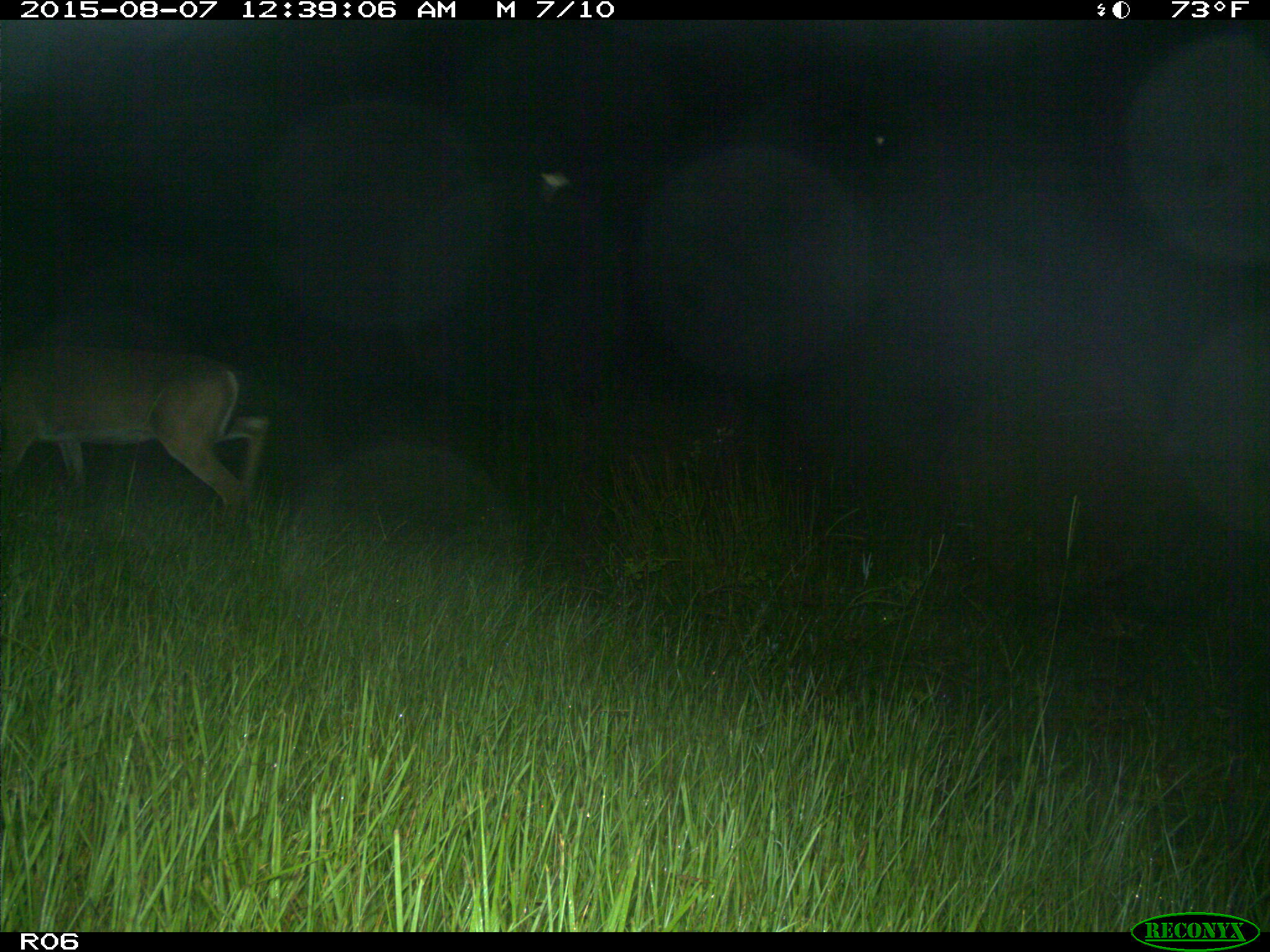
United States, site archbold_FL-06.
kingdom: Animalia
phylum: Chordata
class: Mammalia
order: Artiodactyla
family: Cervidae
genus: Odocoileus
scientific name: Odocoileus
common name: deer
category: unidentified deer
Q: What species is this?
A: Unidentified deer (deer) (Odocoileus).